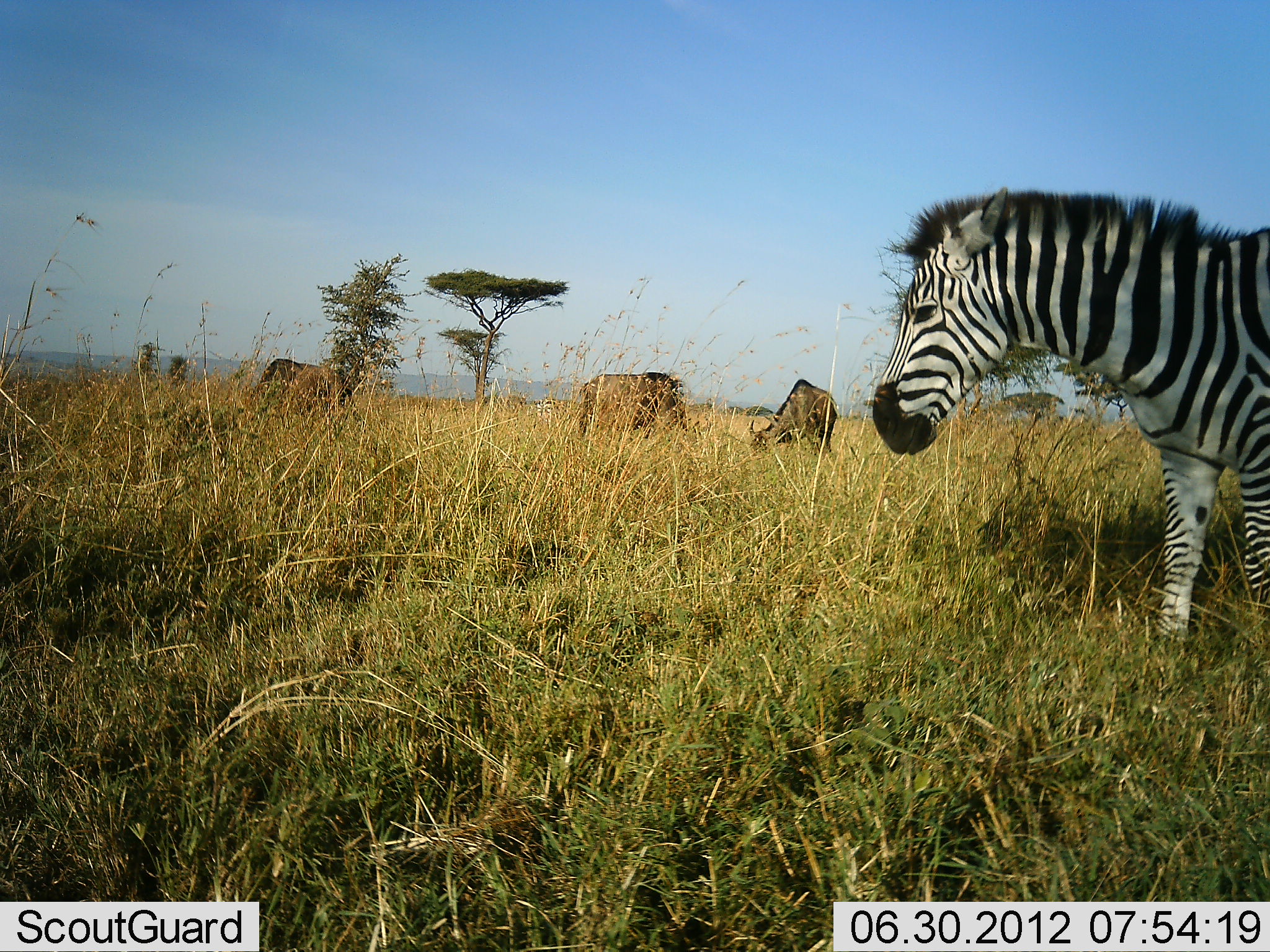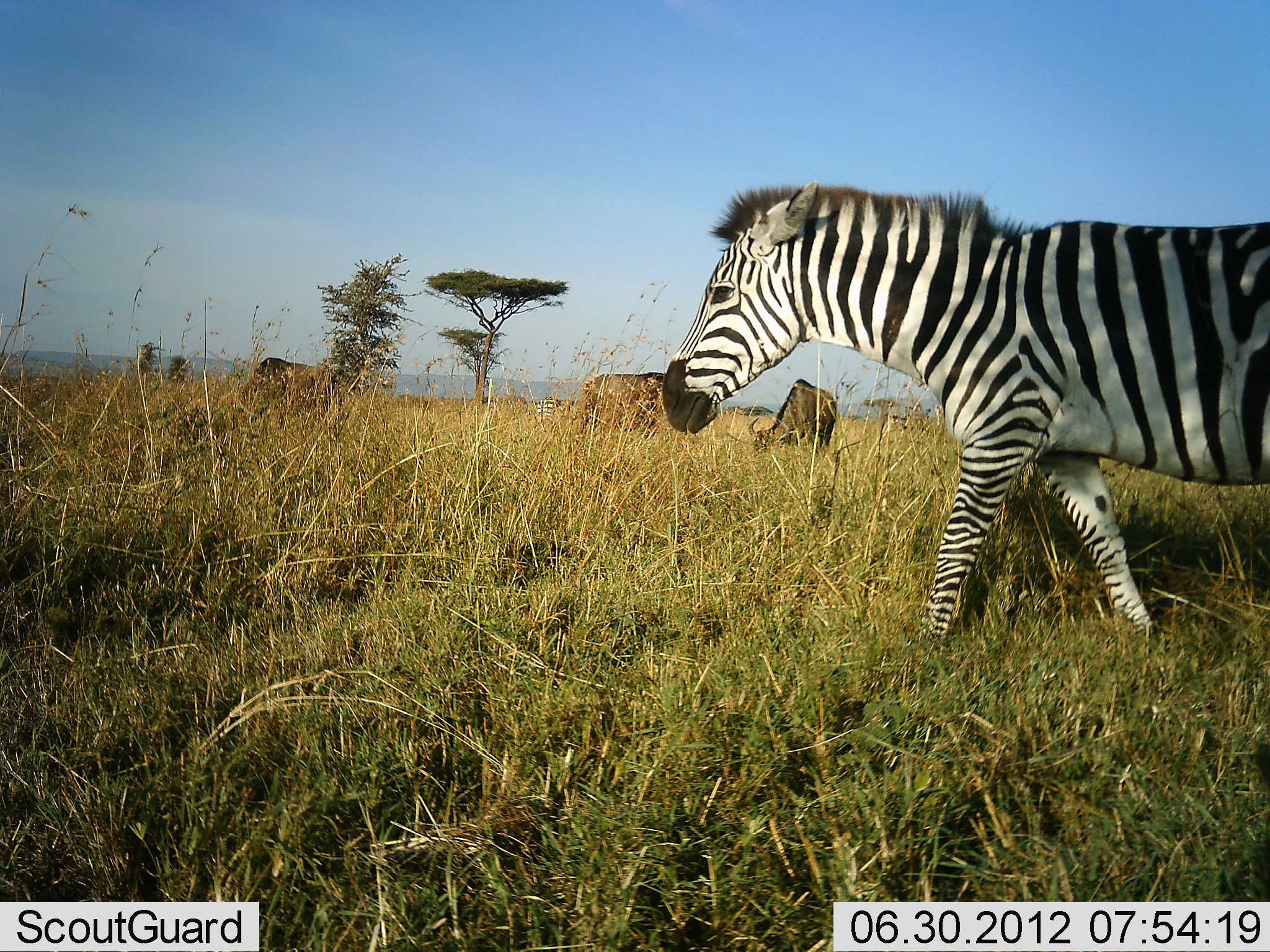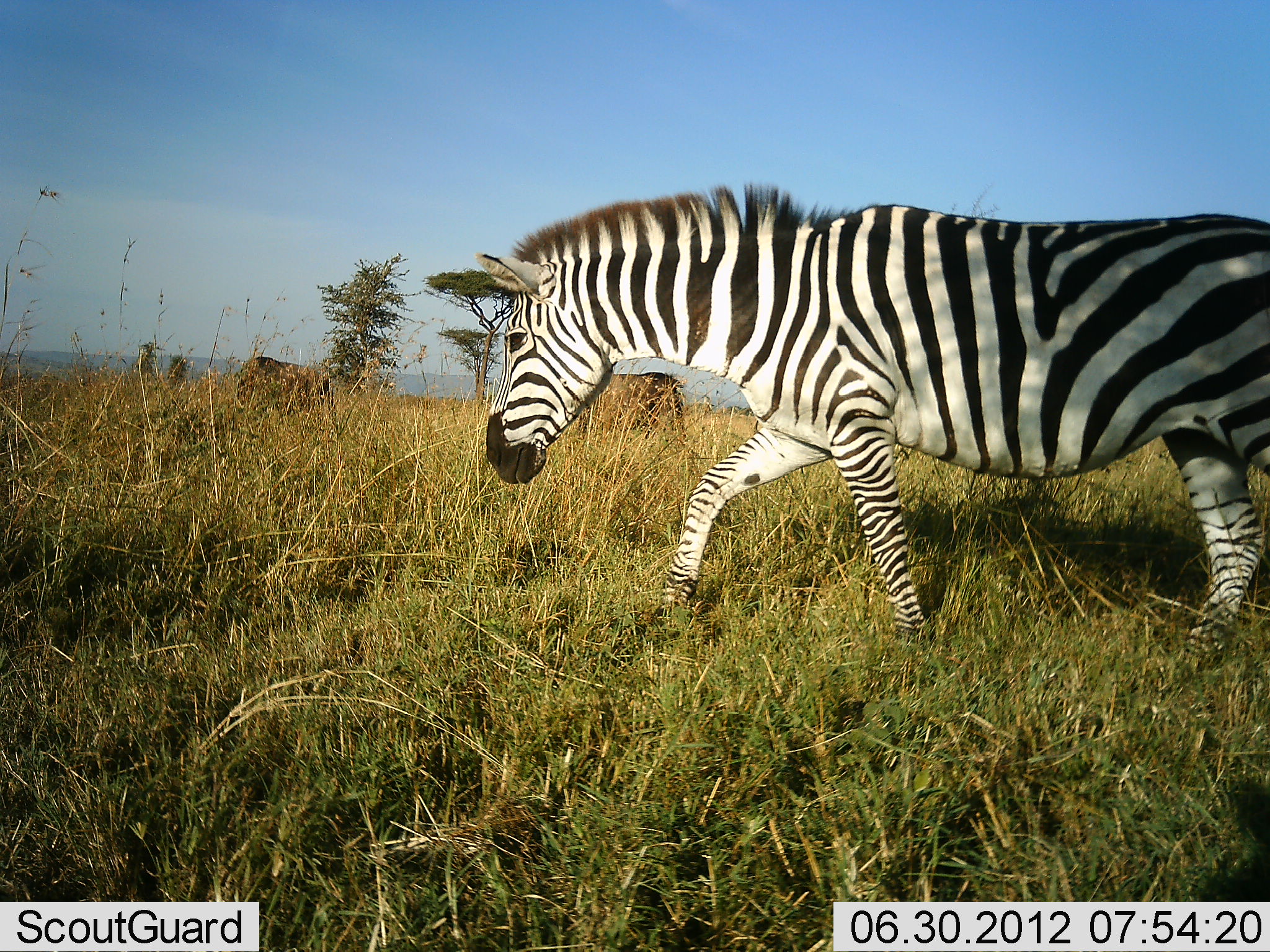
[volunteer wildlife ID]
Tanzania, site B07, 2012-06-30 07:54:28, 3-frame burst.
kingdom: Animalia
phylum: Chordata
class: Mammalia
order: Artiodactyla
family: Bovidae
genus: Connochaetes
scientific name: Connochaetes taurinus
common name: blue wildebeest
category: wildebeest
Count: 3.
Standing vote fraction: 20%.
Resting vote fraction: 0%.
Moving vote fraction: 0%.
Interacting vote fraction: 0%.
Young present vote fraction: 0%.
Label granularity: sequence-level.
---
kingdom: Animalia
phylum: Chordata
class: Mammalia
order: Perissodactyla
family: Equidae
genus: Equus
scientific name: Equus quagga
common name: plains zebra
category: zebra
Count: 1.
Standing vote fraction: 0%.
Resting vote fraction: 0%.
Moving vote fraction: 100%.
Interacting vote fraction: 0%.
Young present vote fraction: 0%.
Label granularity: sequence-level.